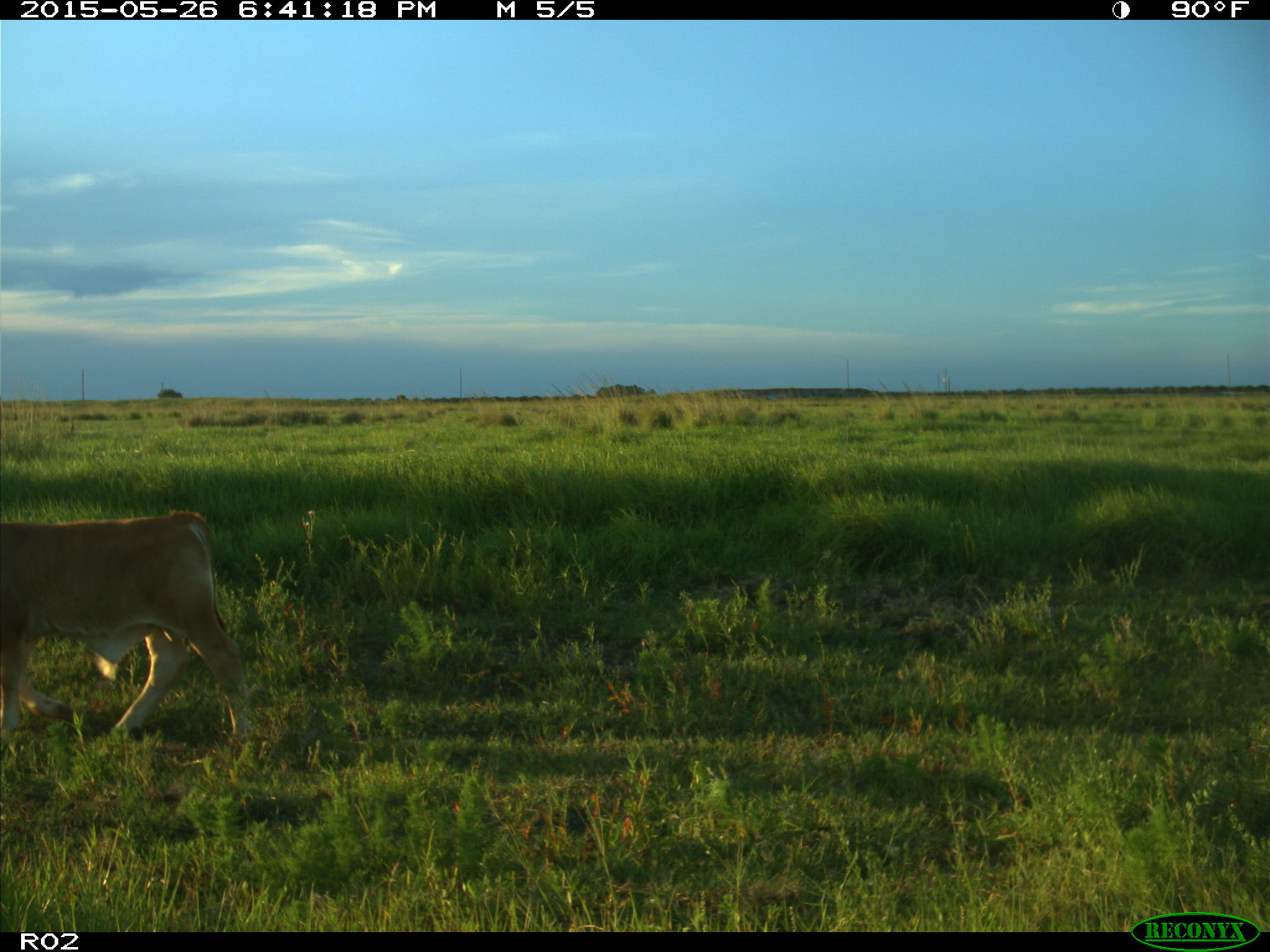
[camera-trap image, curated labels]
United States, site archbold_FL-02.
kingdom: Animalia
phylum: Chordata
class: Mammalia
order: Artiodactyla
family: Bovidae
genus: Bos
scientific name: Bos taurus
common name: domestic cow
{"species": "Bos taurus (domestic cow)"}